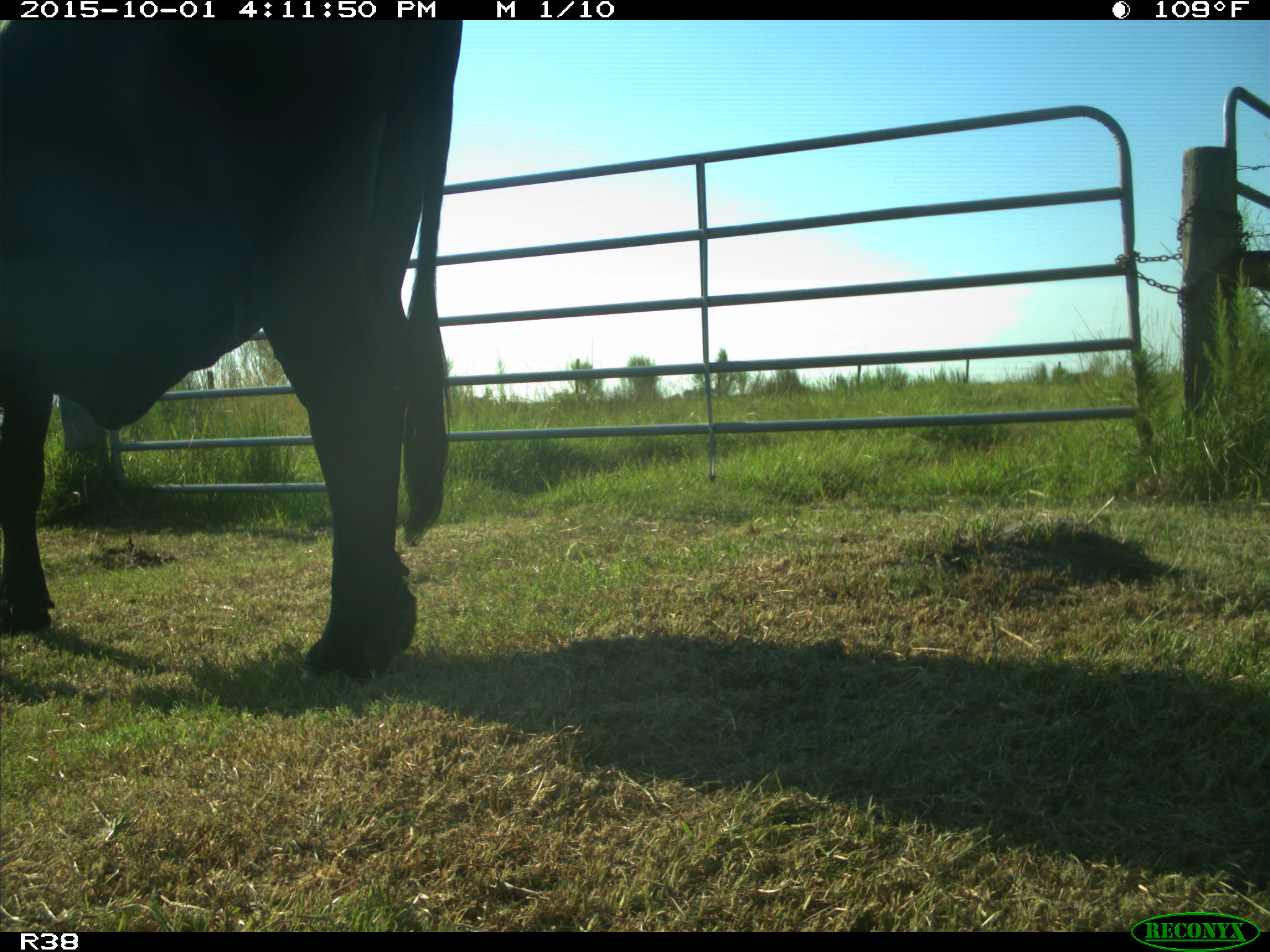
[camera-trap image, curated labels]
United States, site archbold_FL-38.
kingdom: Animalia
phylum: Chordata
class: Mammalia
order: Artiodactyla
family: Bovidae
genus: Bos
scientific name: Bos taurus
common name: domestic cow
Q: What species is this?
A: Bos taurus (domestic cow).